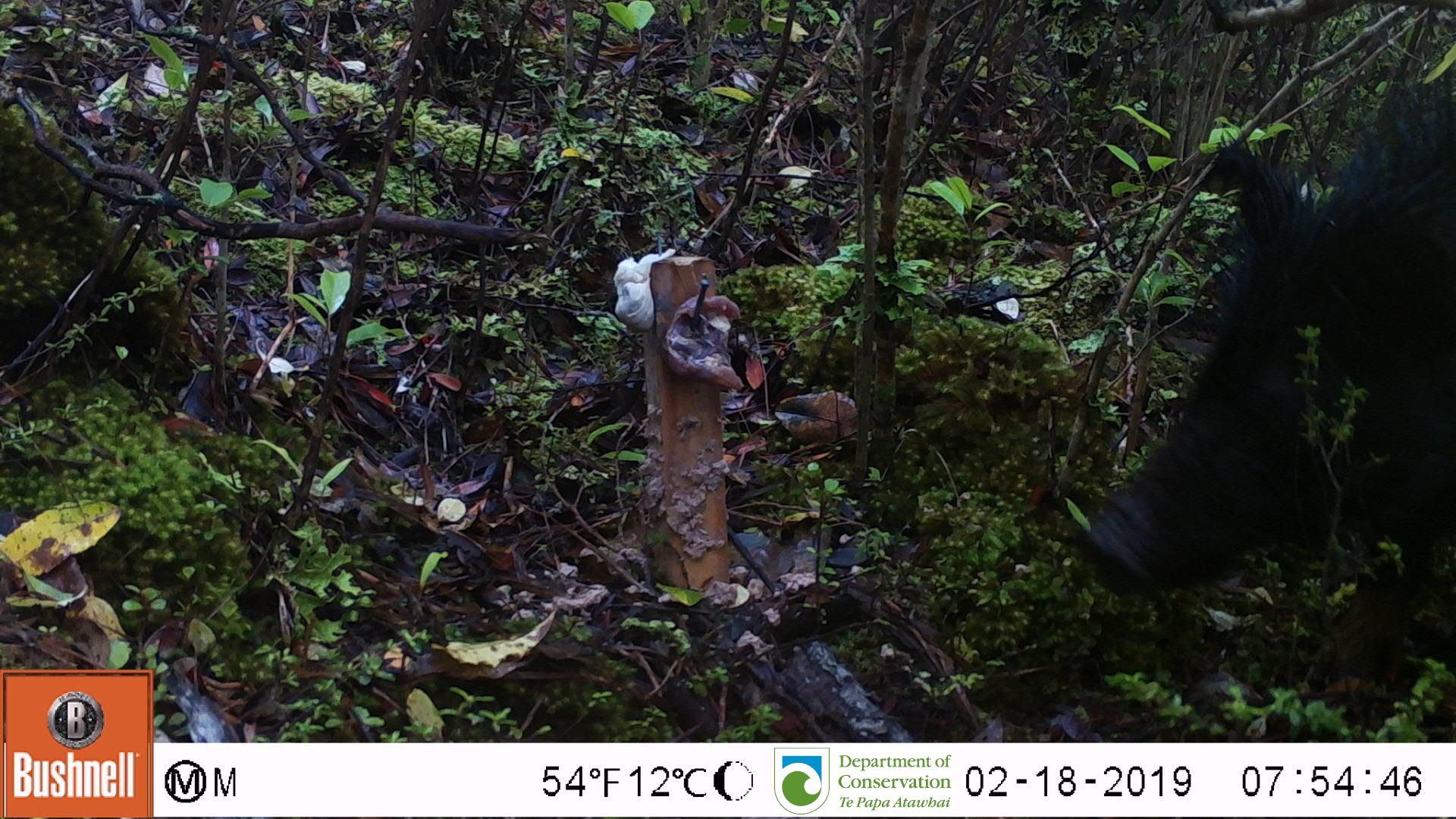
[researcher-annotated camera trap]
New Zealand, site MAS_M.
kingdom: Animalia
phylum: Chordata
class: Mammalia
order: Artiodactyla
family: Suidae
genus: Sus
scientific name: Sus scrofa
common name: pig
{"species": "pig (Sus scrofa)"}